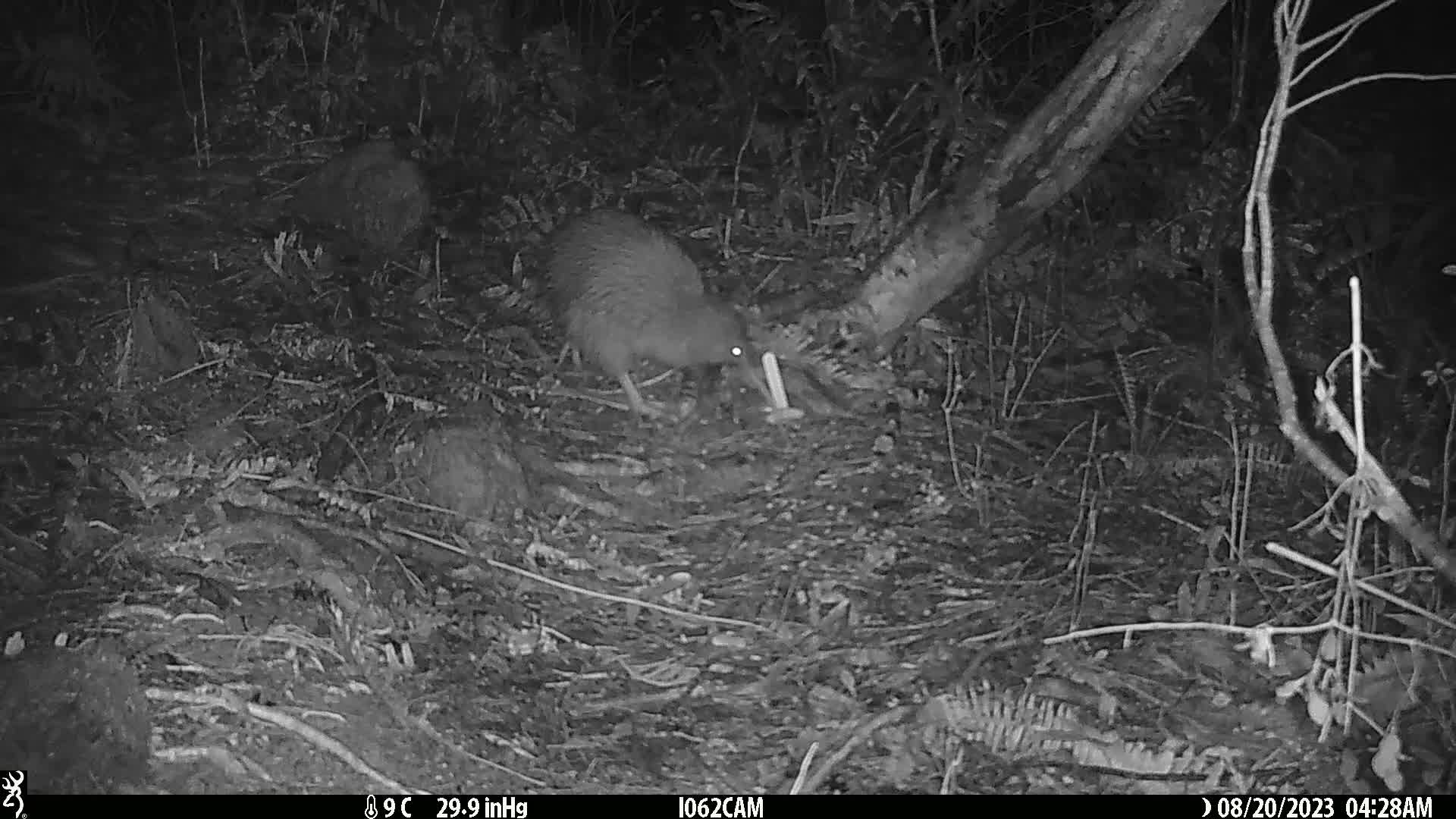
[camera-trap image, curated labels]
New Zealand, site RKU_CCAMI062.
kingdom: Animalia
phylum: Chordata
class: Aves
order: Apterygiformes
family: Apterygidae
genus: Apteryx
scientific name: Apteryx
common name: kiwi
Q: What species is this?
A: Kiwi (Apteryx).